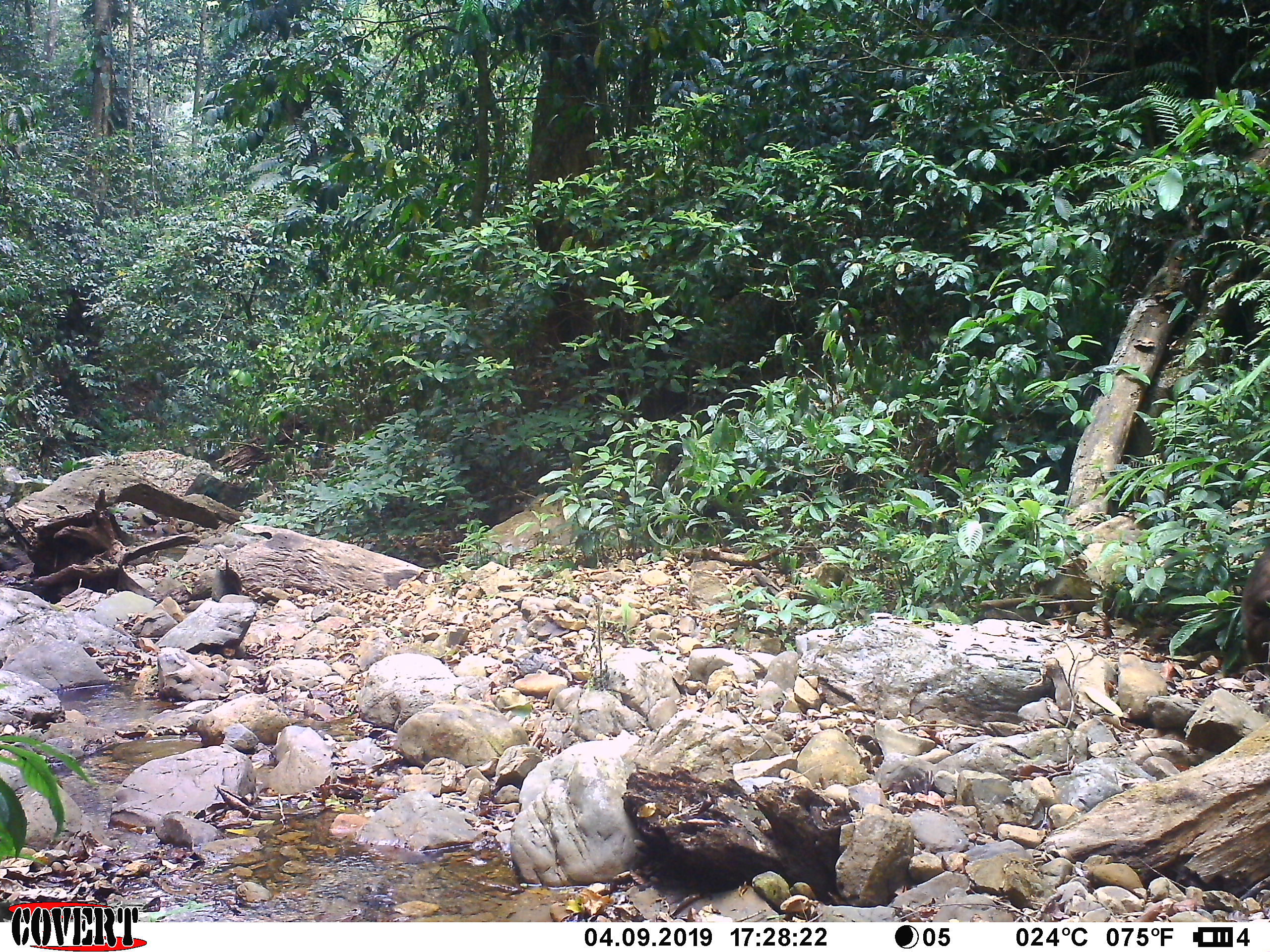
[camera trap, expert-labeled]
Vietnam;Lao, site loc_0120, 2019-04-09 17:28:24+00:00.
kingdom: Animalia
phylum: Chordata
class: Mammalia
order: Primates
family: Cercopithecidae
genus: Macaca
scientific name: Macaca arctoides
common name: stump-tailed macaque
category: stump tailed macaque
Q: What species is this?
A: Stump tailed macaque (stump-tailed macaque) (Macaca arctoides).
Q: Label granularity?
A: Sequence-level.